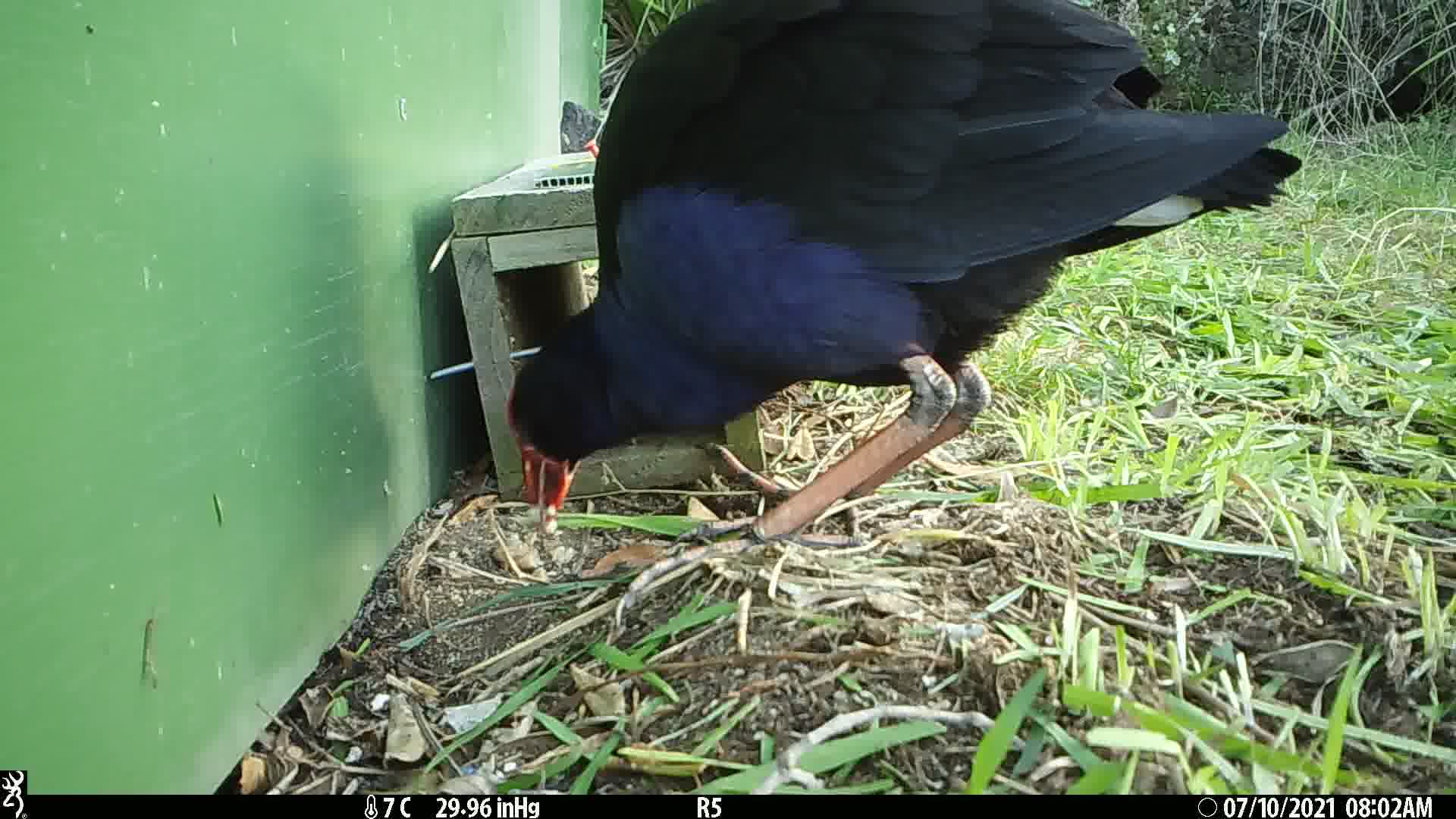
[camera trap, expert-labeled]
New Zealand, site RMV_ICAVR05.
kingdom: Animalia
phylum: Chordata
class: Aves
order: Gruiformes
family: Rallidae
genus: Porphyrio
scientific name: Porphyrio melanotus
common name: australasian swamphen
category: pukeko